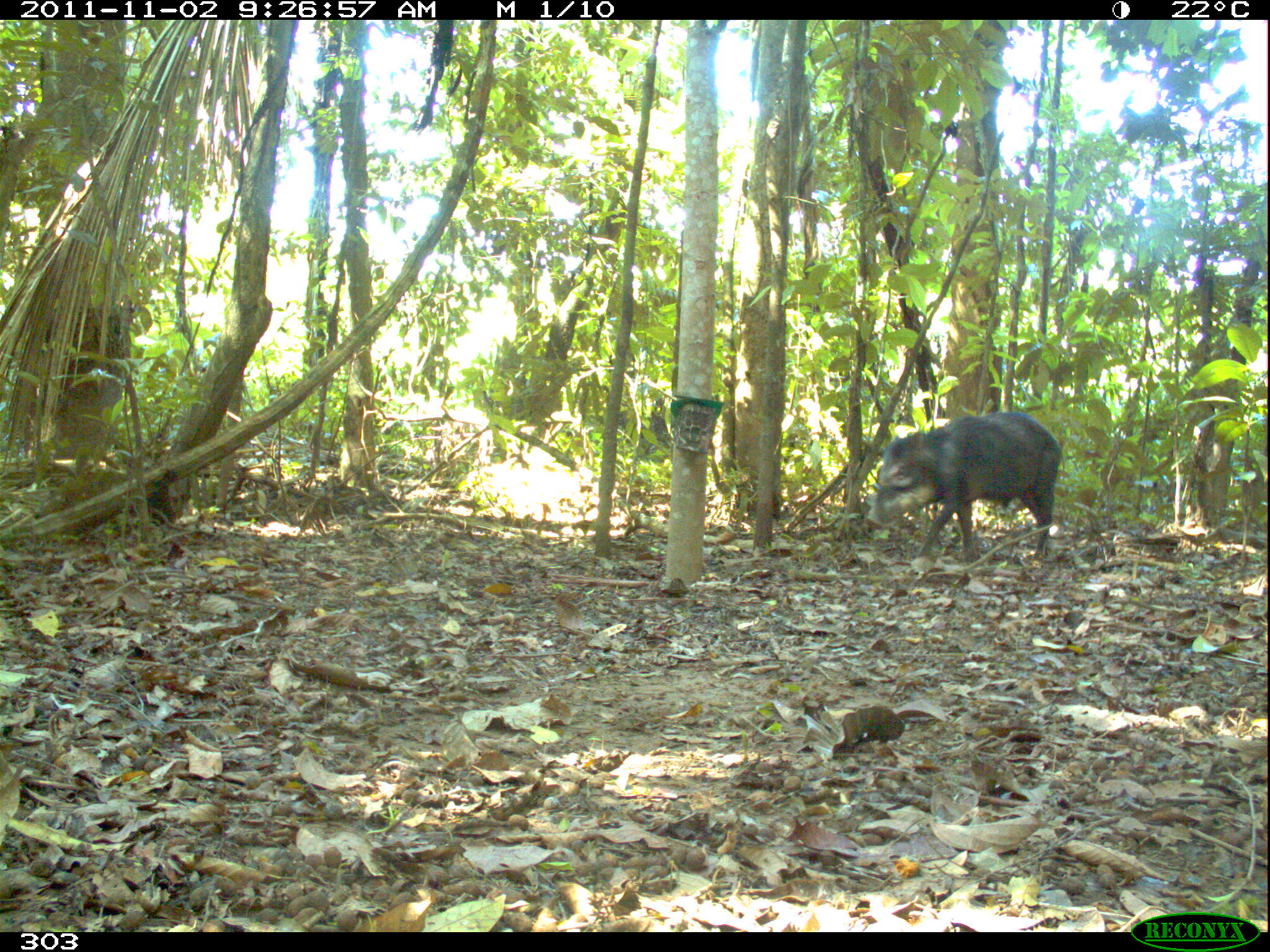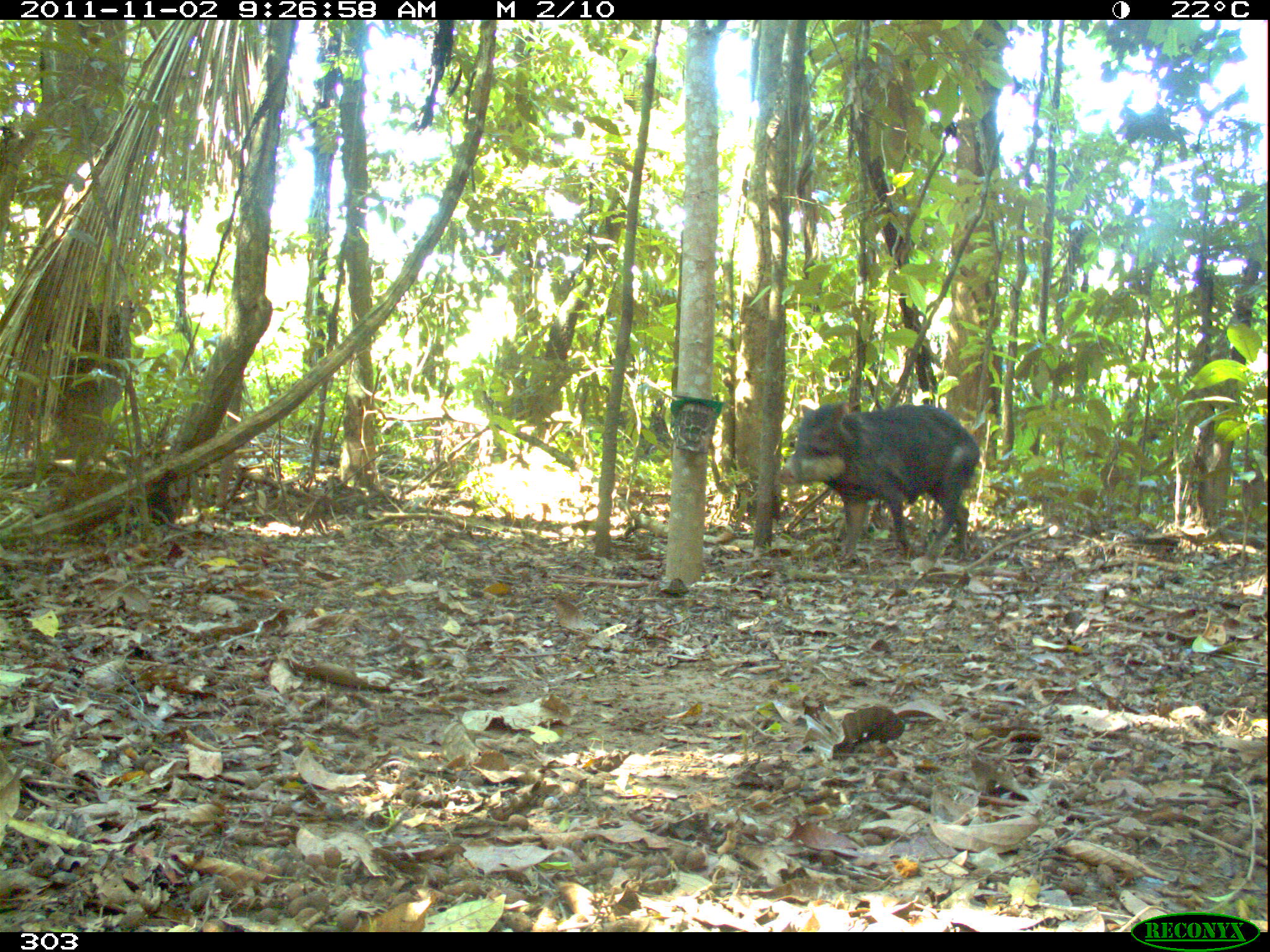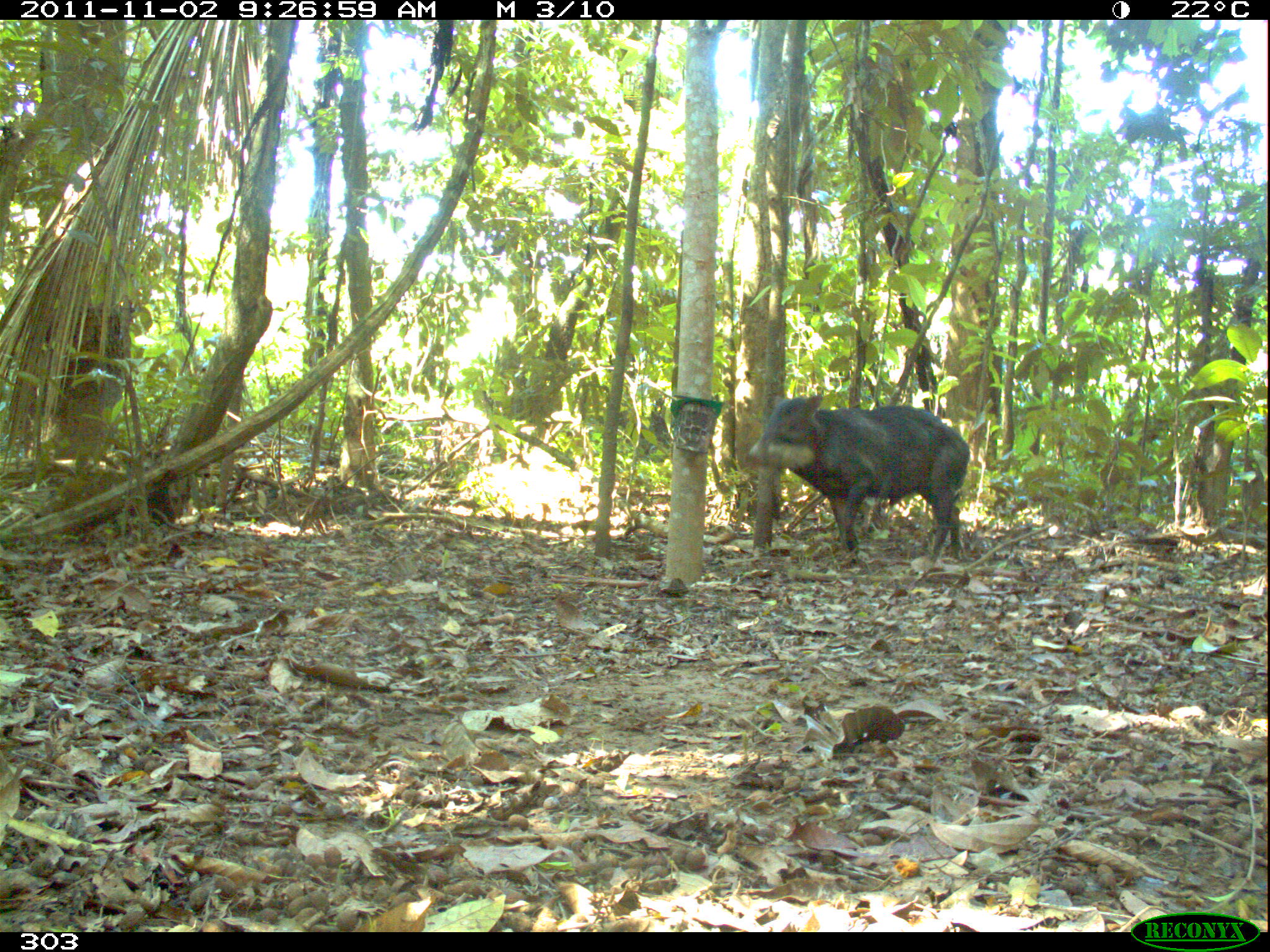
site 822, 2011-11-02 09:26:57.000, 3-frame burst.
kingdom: Animalia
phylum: Chordata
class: Mammalia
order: Artiodactyla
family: Tayassuidae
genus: Tayassu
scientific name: Tayassu pecari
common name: white-lipped peccary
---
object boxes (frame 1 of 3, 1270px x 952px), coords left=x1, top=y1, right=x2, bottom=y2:
tayassu pecari: left=865, top=410, right=1062, bottom=565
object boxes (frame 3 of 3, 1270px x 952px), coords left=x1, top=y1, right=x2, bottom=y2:
tayassu pecari: left=745, top=390, right=971, bottom=566